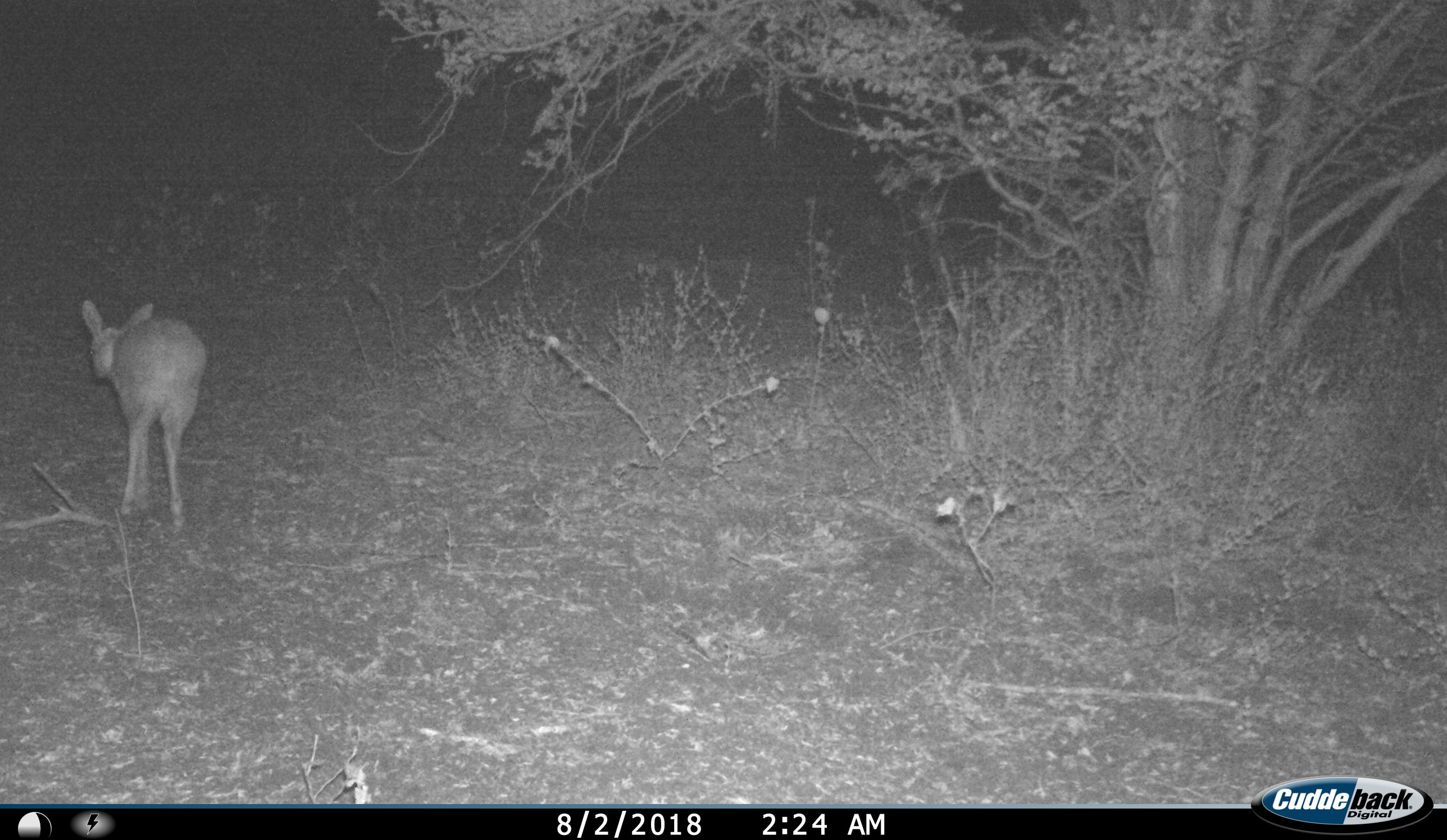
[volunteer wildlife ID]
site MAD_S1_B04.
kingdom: Animalia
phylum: Chordata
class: Mammalia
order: Artiodactyla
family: Bovidae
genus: Raphicerus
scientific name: Raphicerus campestris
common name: steenbok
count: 1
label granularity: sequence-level